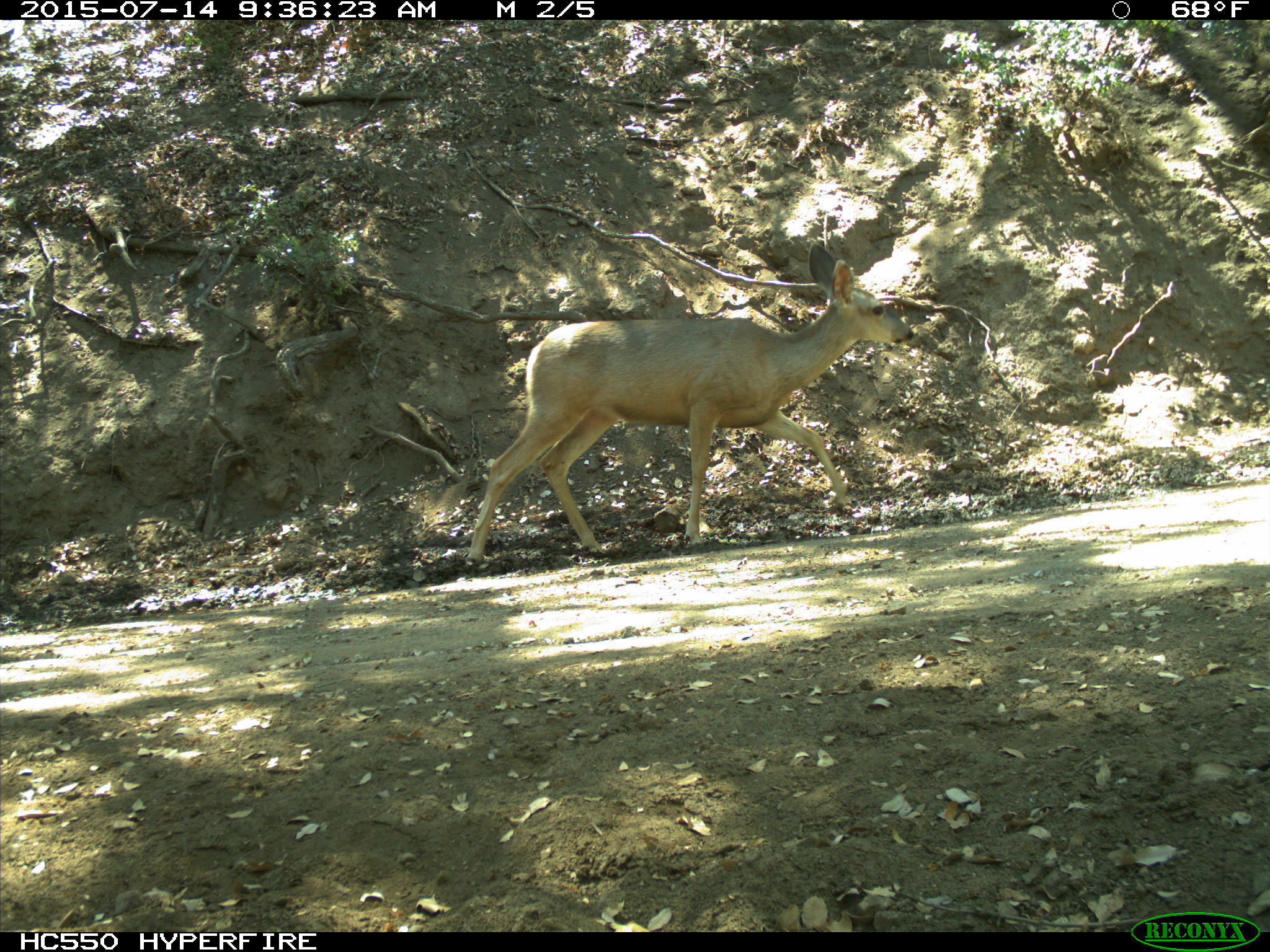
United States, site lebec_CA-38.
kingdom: Animalia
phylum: Chordata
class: Mammalia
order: Artiodactyla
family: Cervidae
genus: Odocoileus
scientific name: Odocoileus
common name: deer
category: unidentified deer